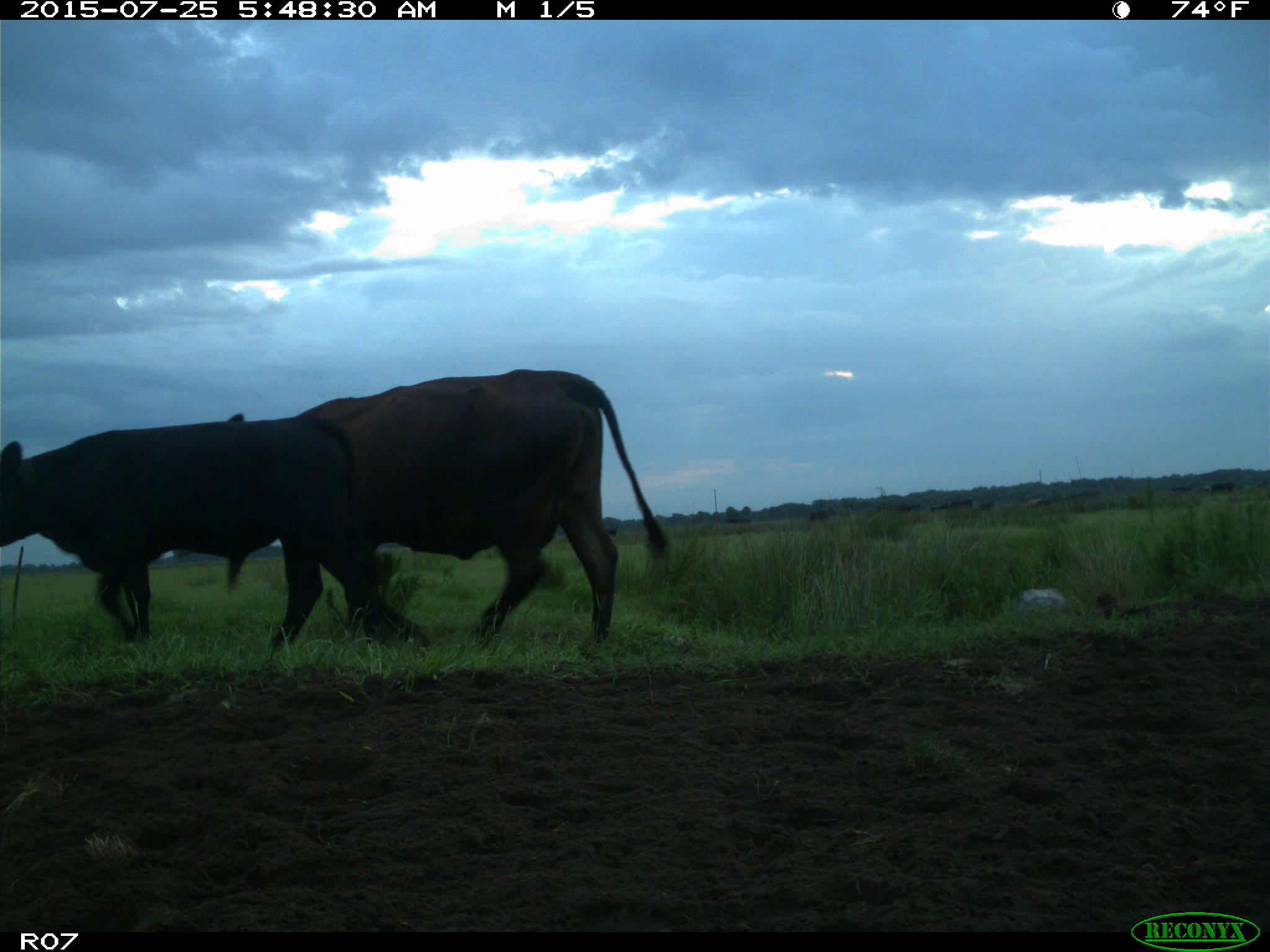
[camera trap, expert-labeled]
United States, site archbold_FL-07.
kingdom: Animalia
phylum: Chordata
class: Mammalia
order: Artiodactyla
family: Bovidae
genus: Bos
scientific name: Bos taurus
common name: domestic cow